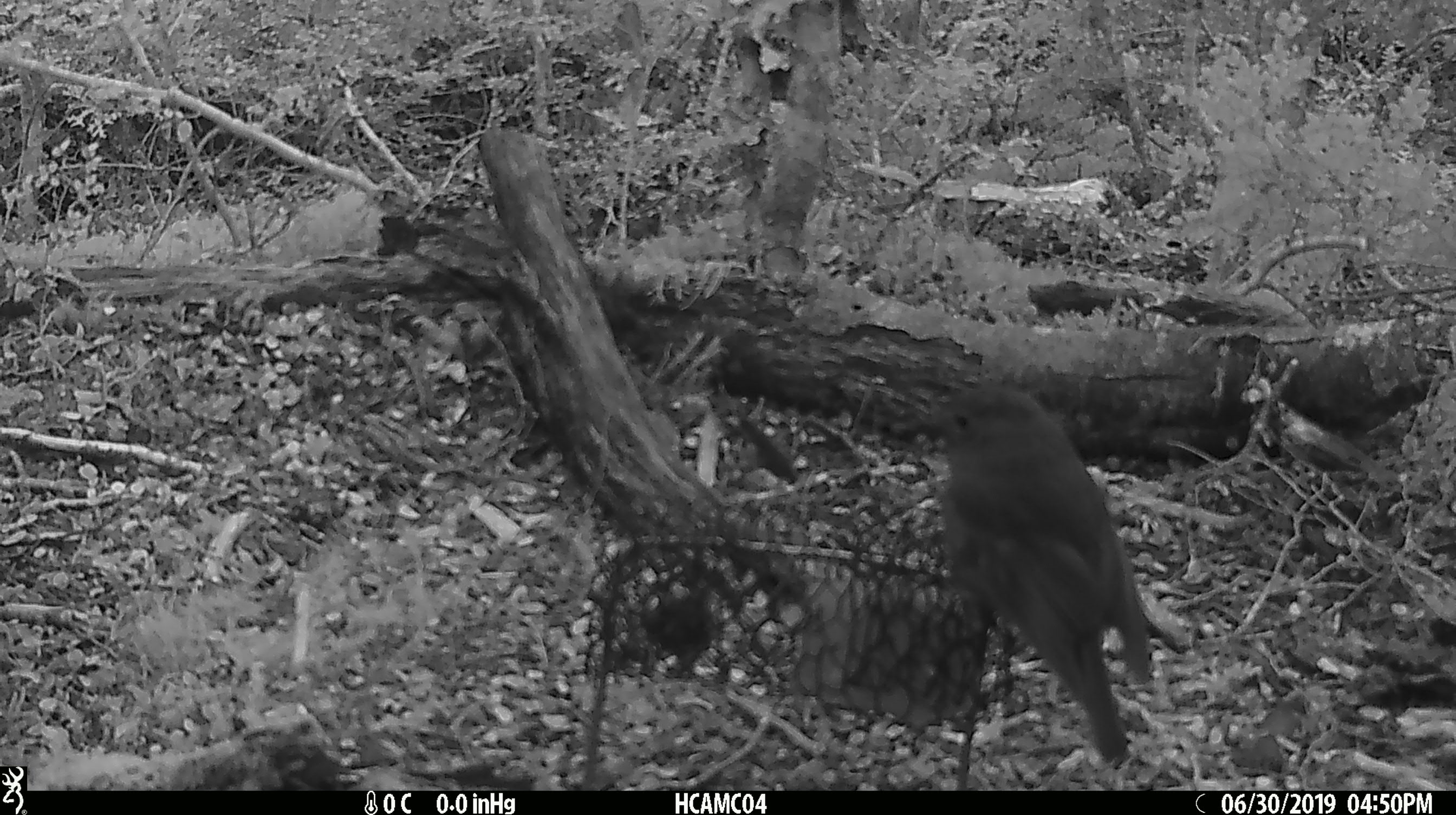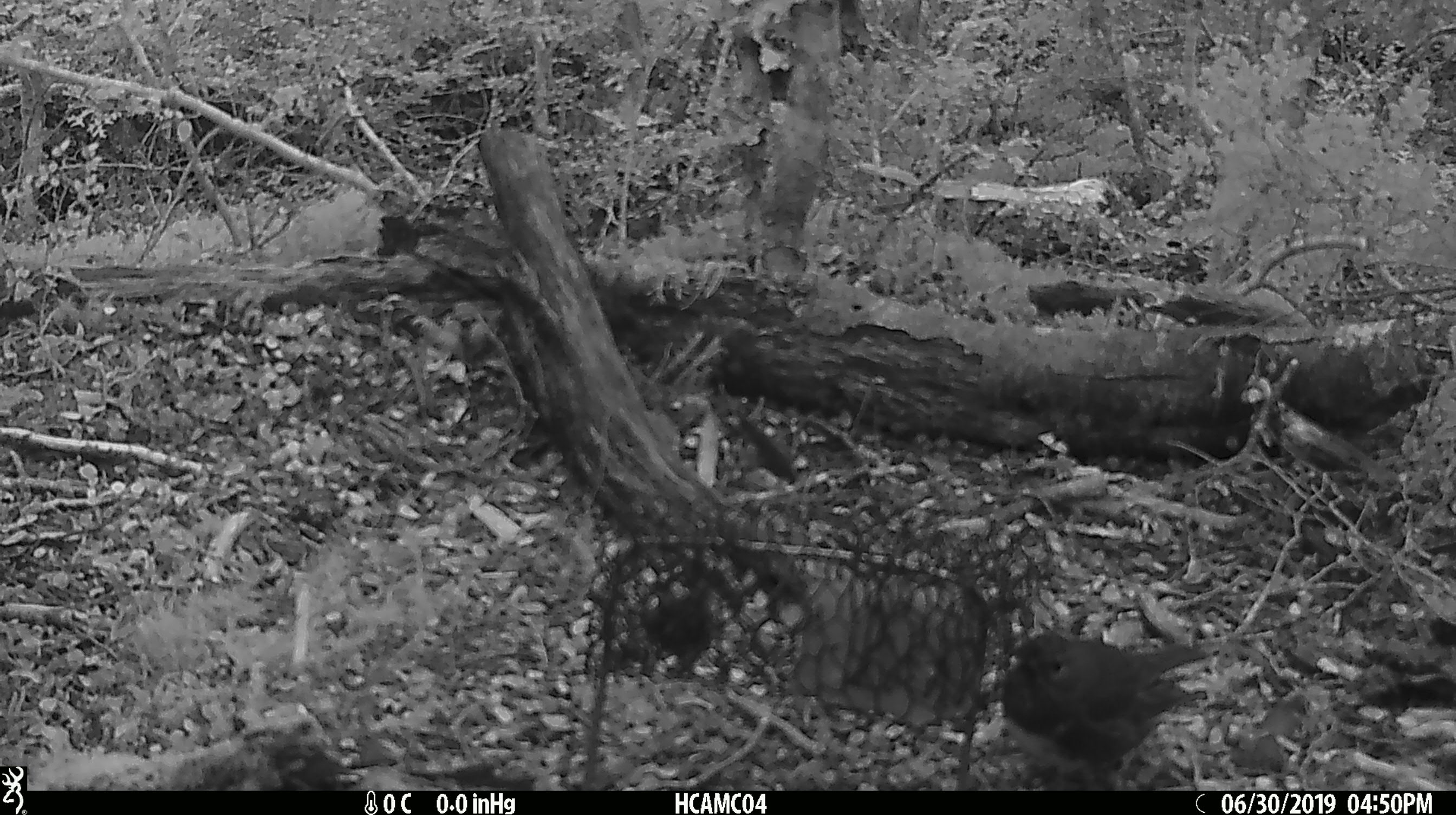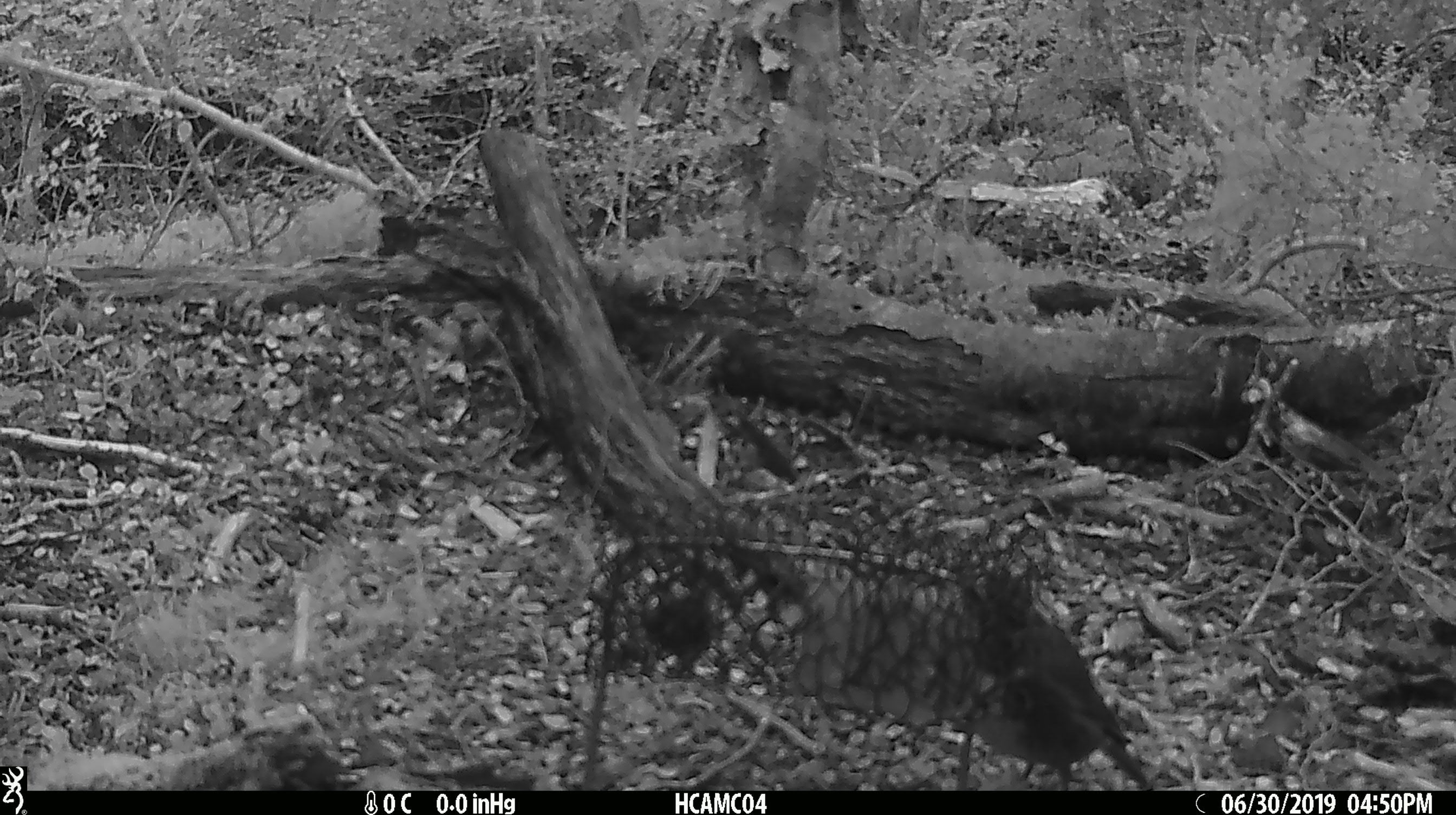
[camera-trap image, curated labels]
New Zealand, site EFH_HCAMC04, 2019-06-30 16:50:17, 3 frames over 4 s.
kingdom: Animalia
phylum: Chordata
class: Aves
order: Passeriformes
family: Petroicidae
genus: Petroica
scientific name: Petroica australis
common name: new zealand robin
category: robin